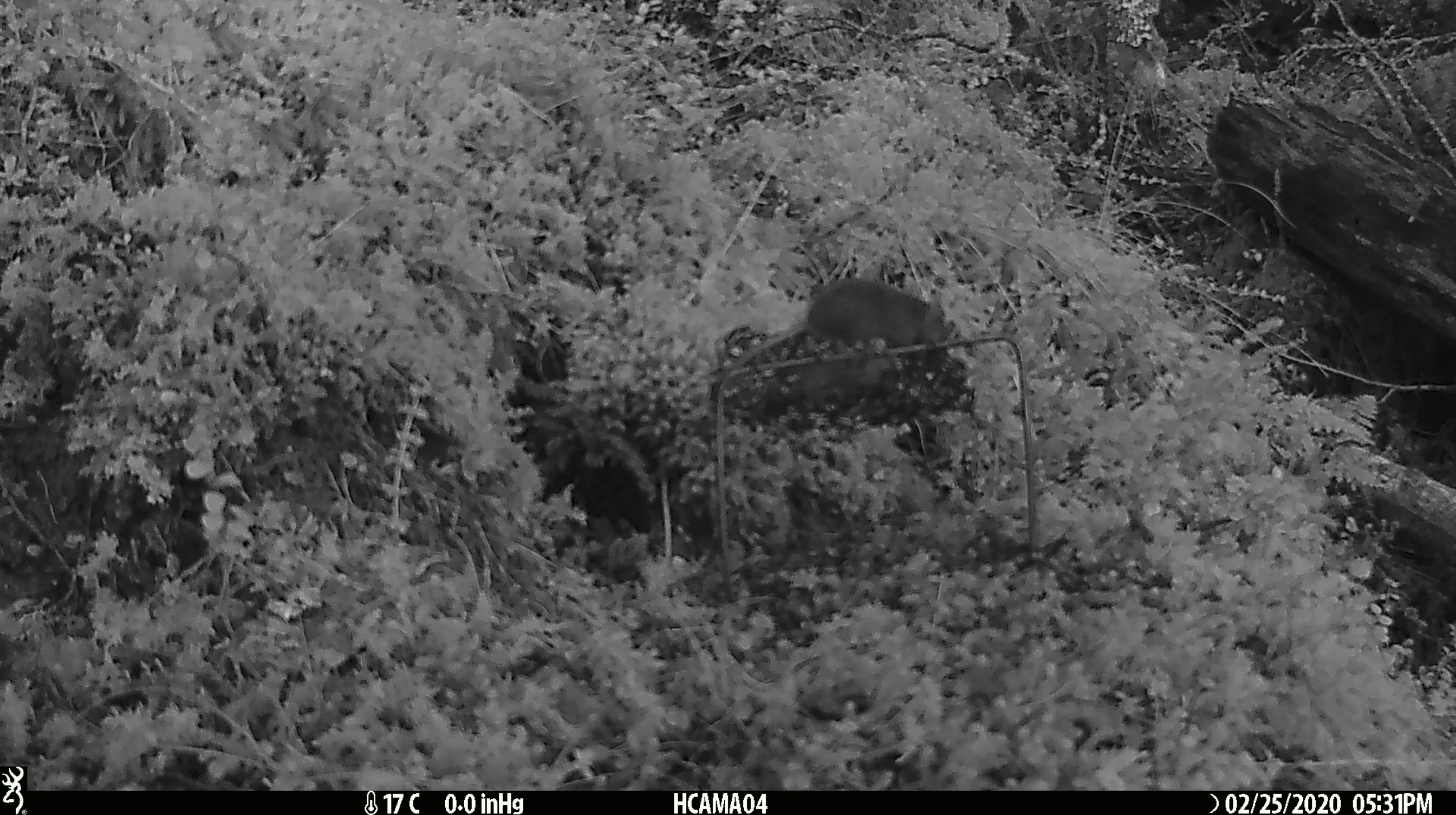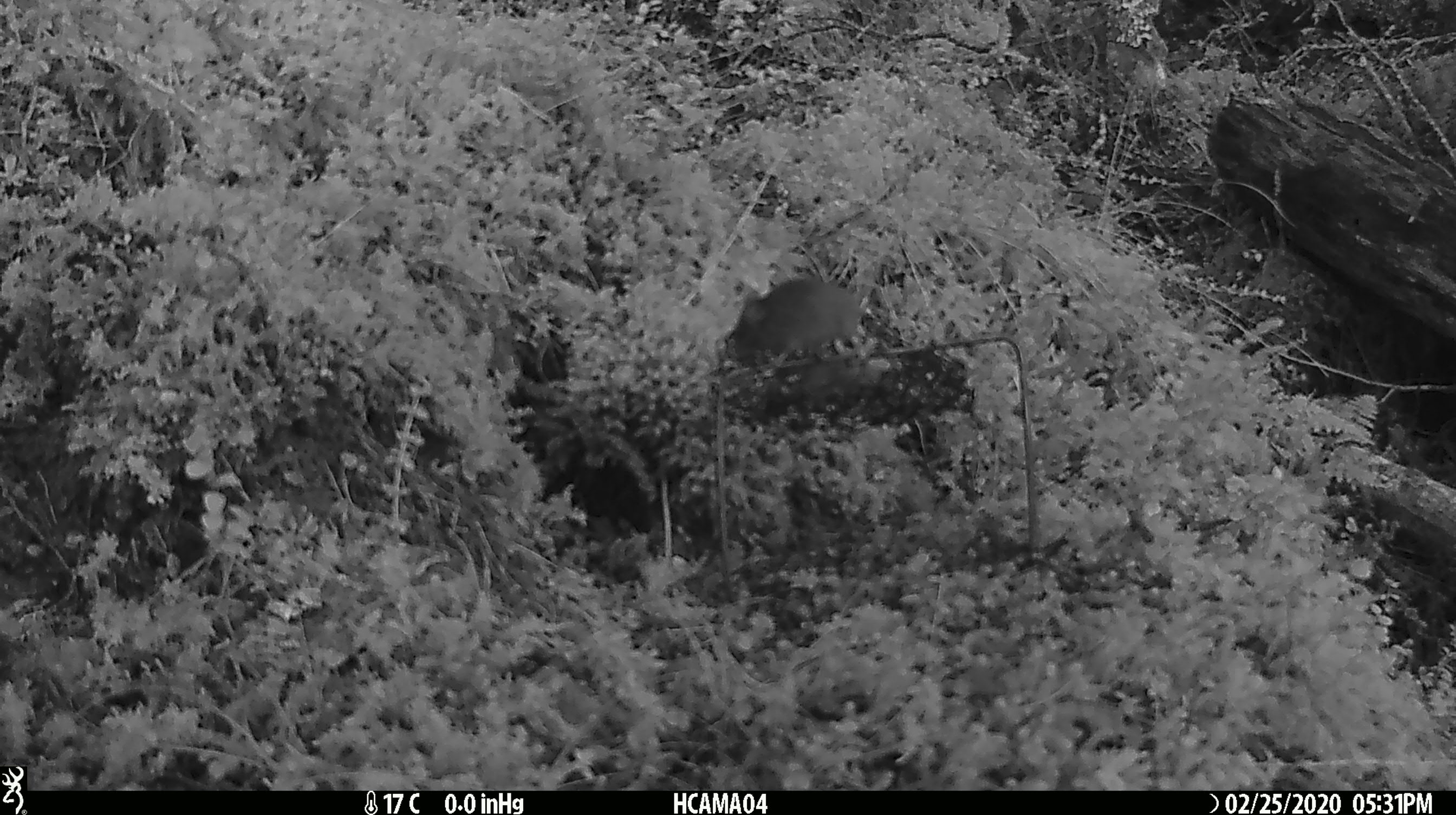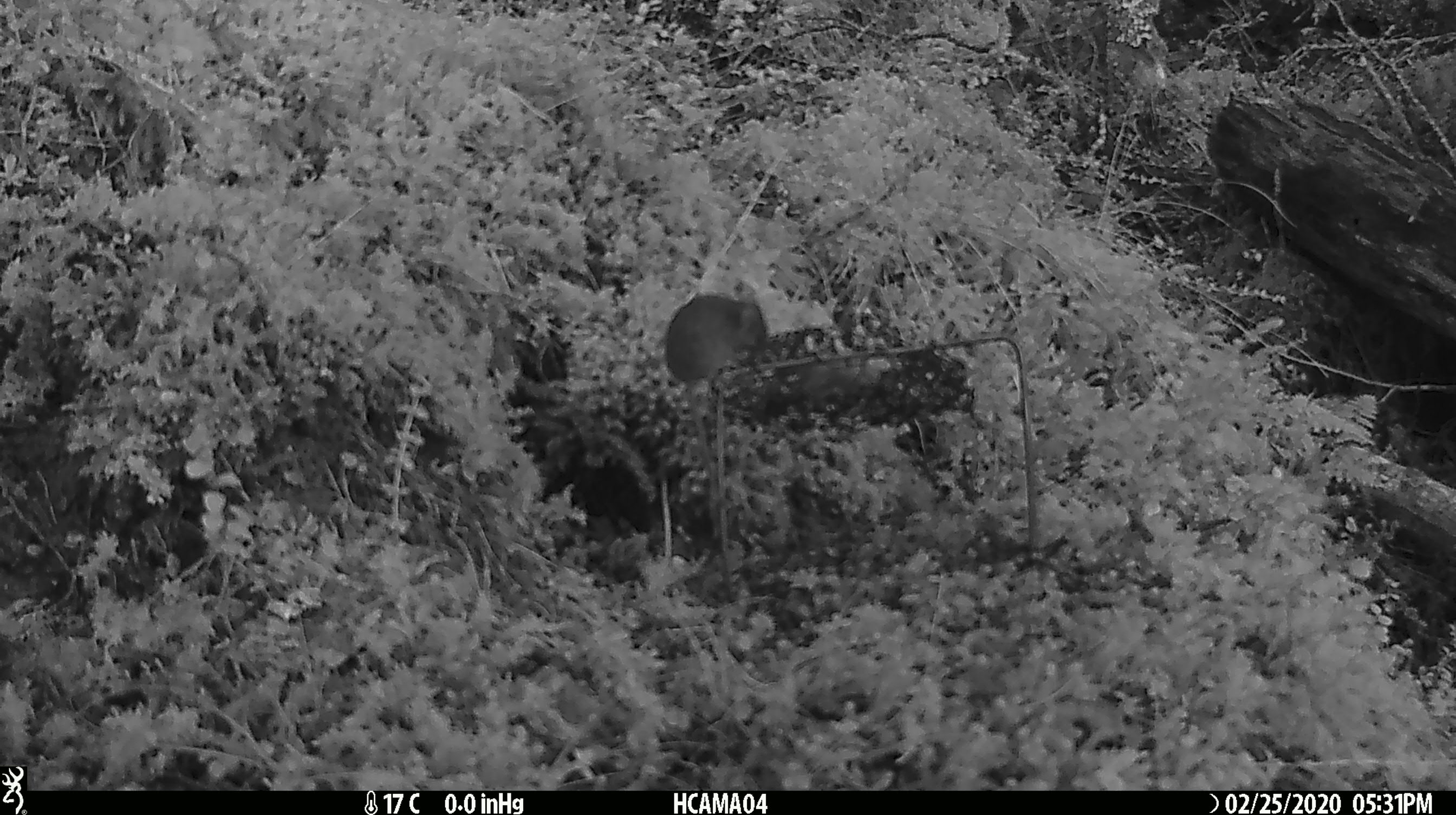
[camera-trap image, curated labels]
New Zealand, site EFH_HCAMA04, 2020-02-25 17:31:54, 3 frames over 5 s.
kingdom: Animalia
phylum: Chordata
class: Mammalia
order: Rodentia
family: Muridae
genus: Mus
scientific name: Mus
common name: mouse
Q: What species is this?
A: Mouse (Mus).